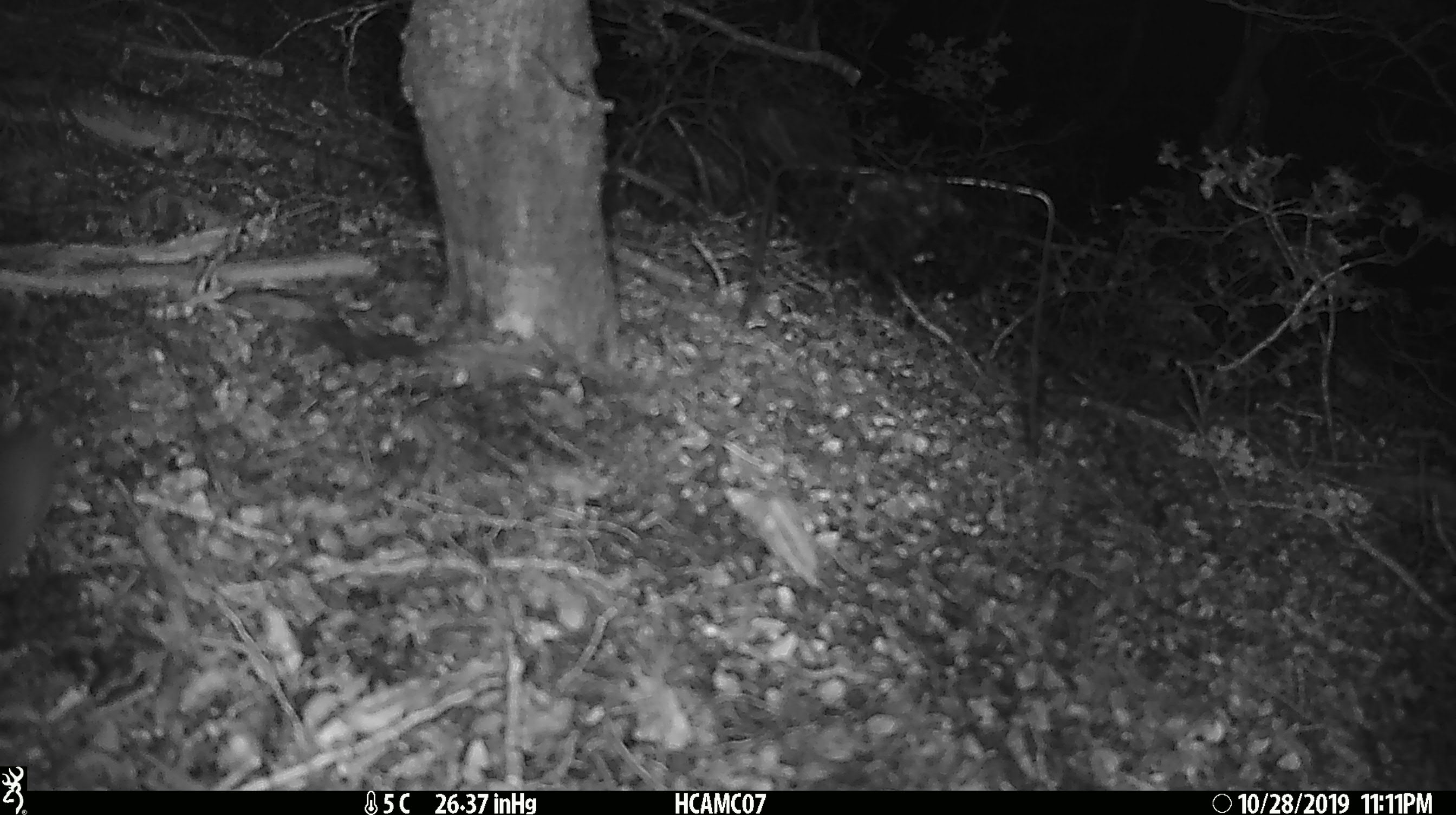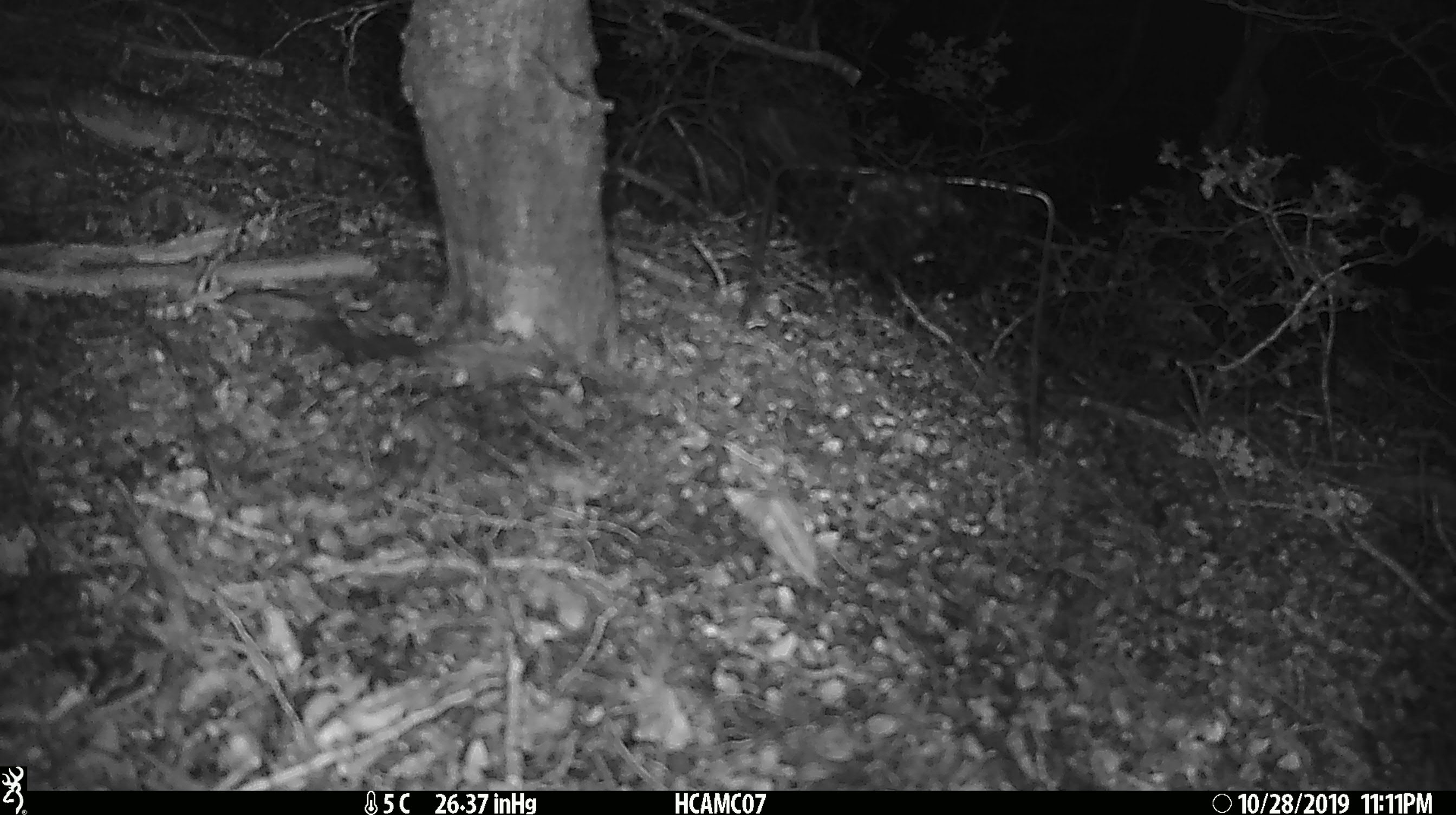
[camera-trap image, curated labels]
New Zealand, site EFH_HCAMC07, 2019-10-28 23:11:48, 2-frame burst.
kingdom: Animalia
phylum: Chordata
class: Mammalia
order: Rodentia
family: Muridae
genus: Mus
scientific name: Mus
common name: mouse